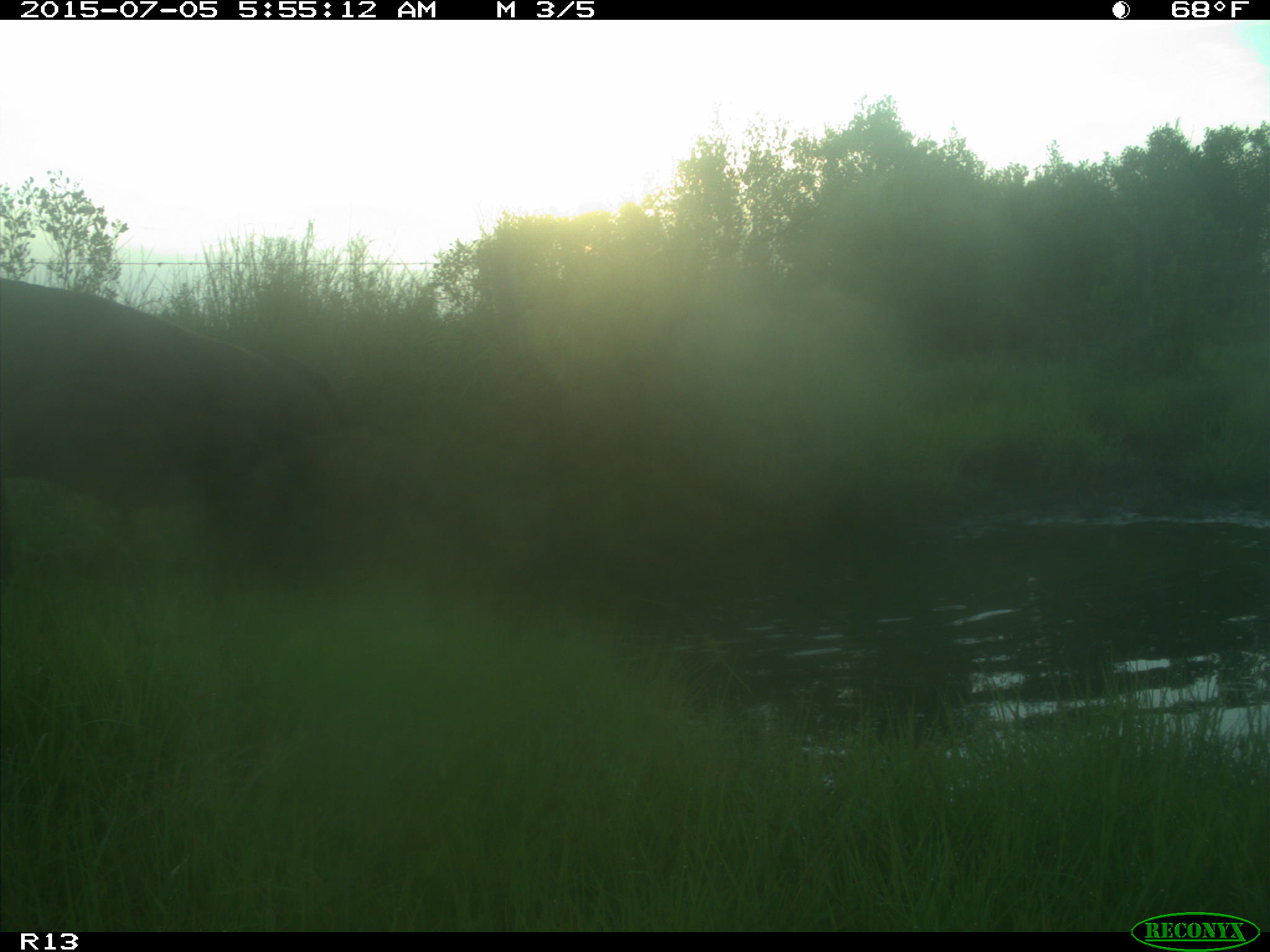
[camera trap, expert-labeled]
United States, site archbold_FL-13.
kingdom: Animalia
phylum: Chordata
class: Mammalia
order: Artiodactyla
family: Bovidae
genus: Bos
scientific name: Bos taurus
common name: domestic cow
Bos taurus (domestic cow).